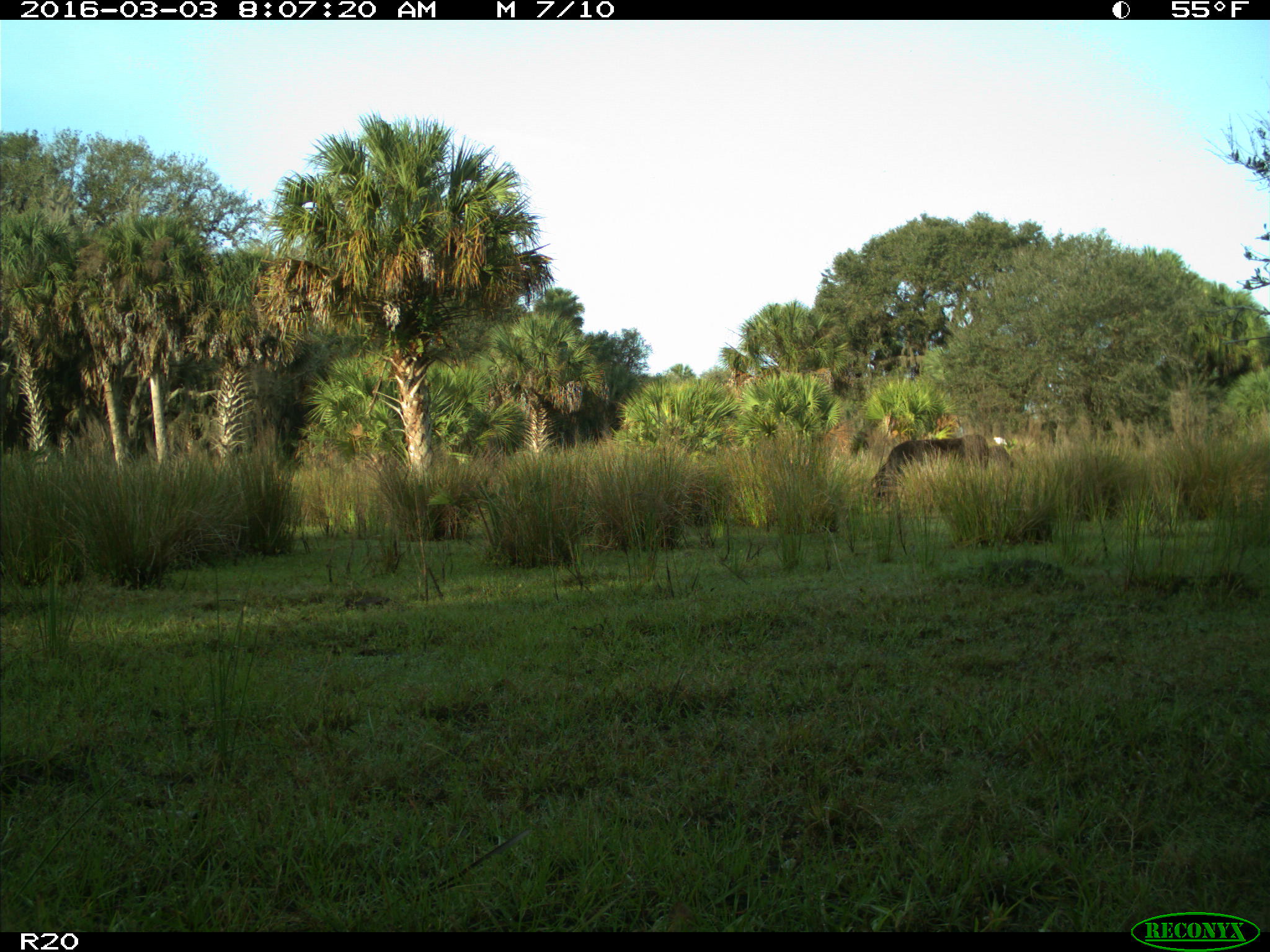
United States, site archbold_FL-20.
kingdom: Animalia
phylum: Chordata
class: Mammalia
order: Artiodactyla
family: Bovidae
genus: Bos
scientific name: Bos taurus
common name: domestic cow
Bos taurus (domestic cow).